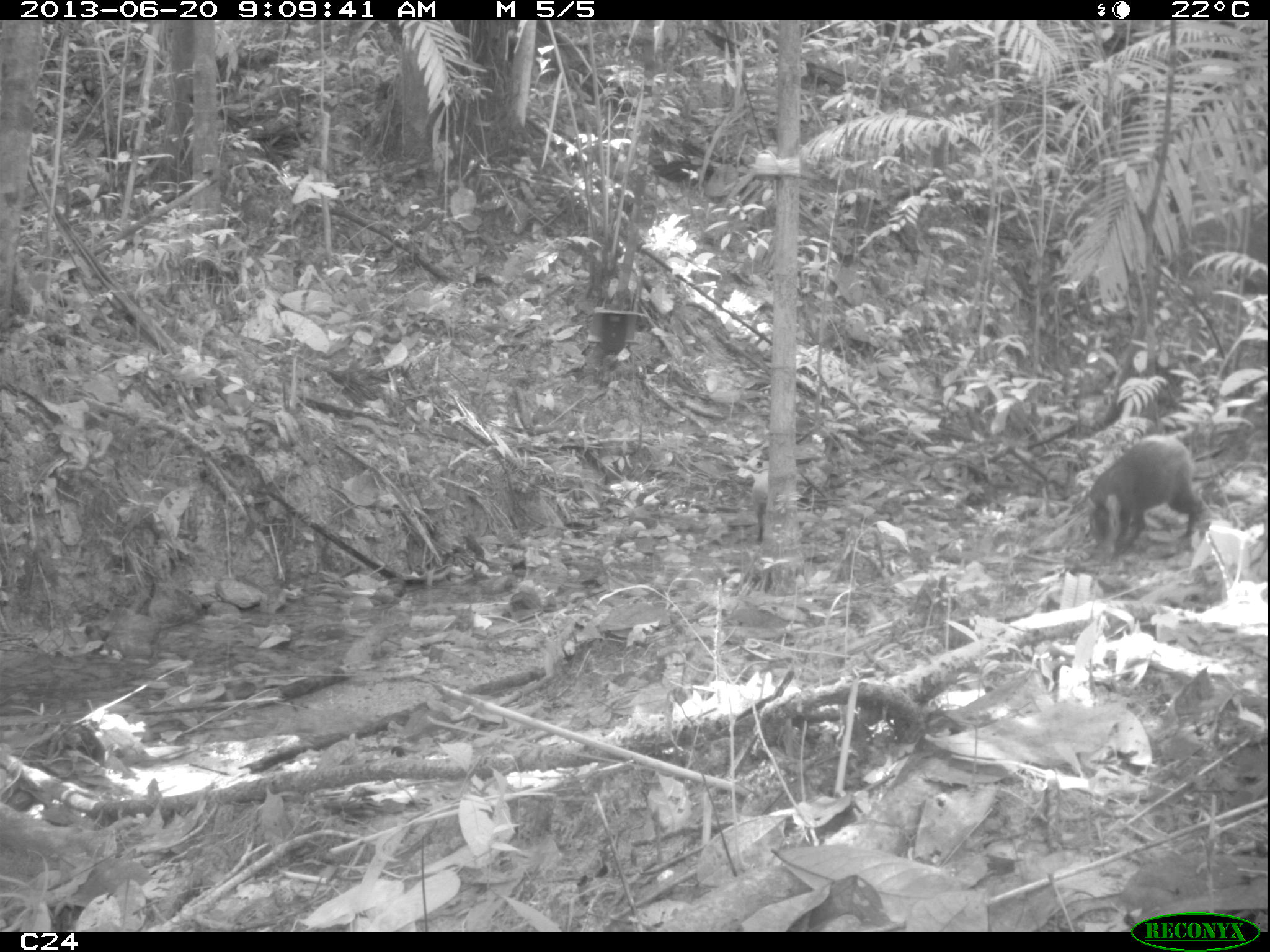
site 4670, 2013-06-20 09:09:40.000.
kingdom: Animalia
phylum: Chordata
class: Mammalia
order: Rodentia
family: Dasyproctidae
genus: Dasyprocta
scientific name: Dasyprocta leporina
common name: red-rumped agouti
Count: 2.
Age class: adult.